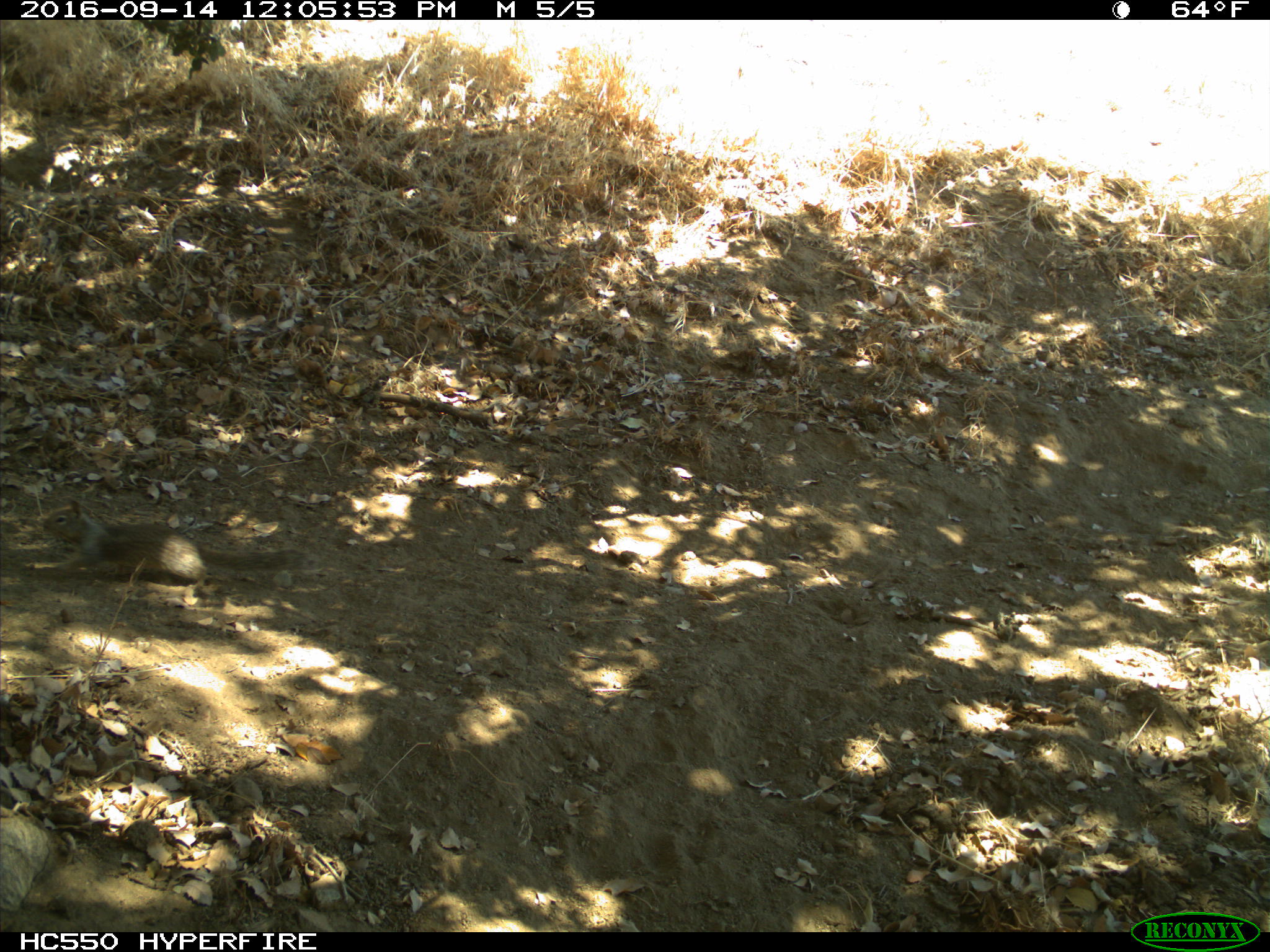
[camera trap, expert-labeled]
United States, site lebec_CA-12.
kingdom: Animalia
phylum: Chordata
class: Mammalia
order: Rodentia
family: Sciuridae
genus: Otospermophilus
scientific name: Otospermophilus beecheyi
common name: california ground squirrel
Otospermophilus beecheyi (california ground squirrel).